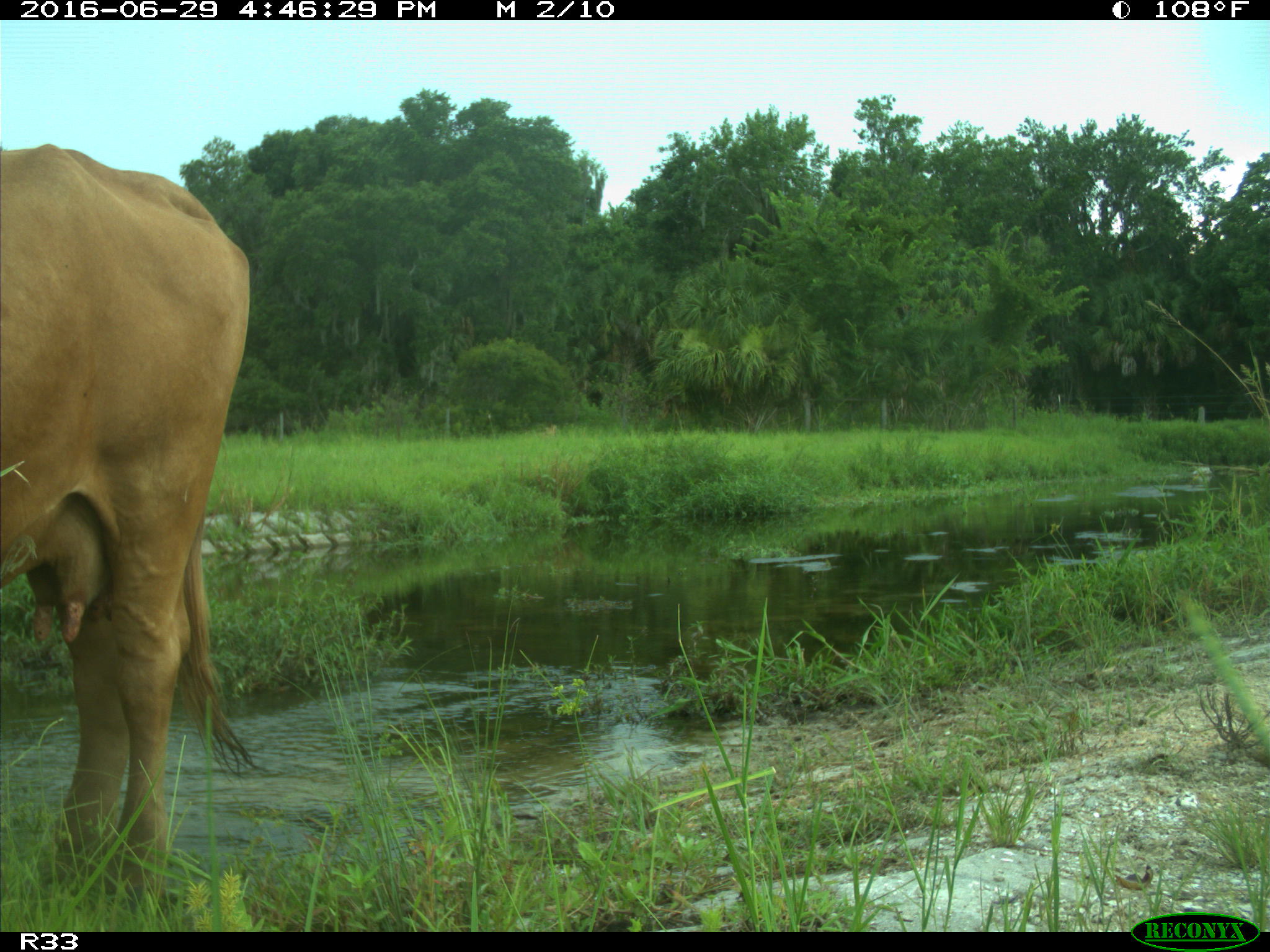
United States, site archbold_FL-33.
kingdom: Animalia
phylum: Chordata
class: Mammalia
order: Artiodactyla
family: Bovidae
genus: Bos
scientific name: Bos taurus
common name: domestic cow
Bos taurus (domestic cow).